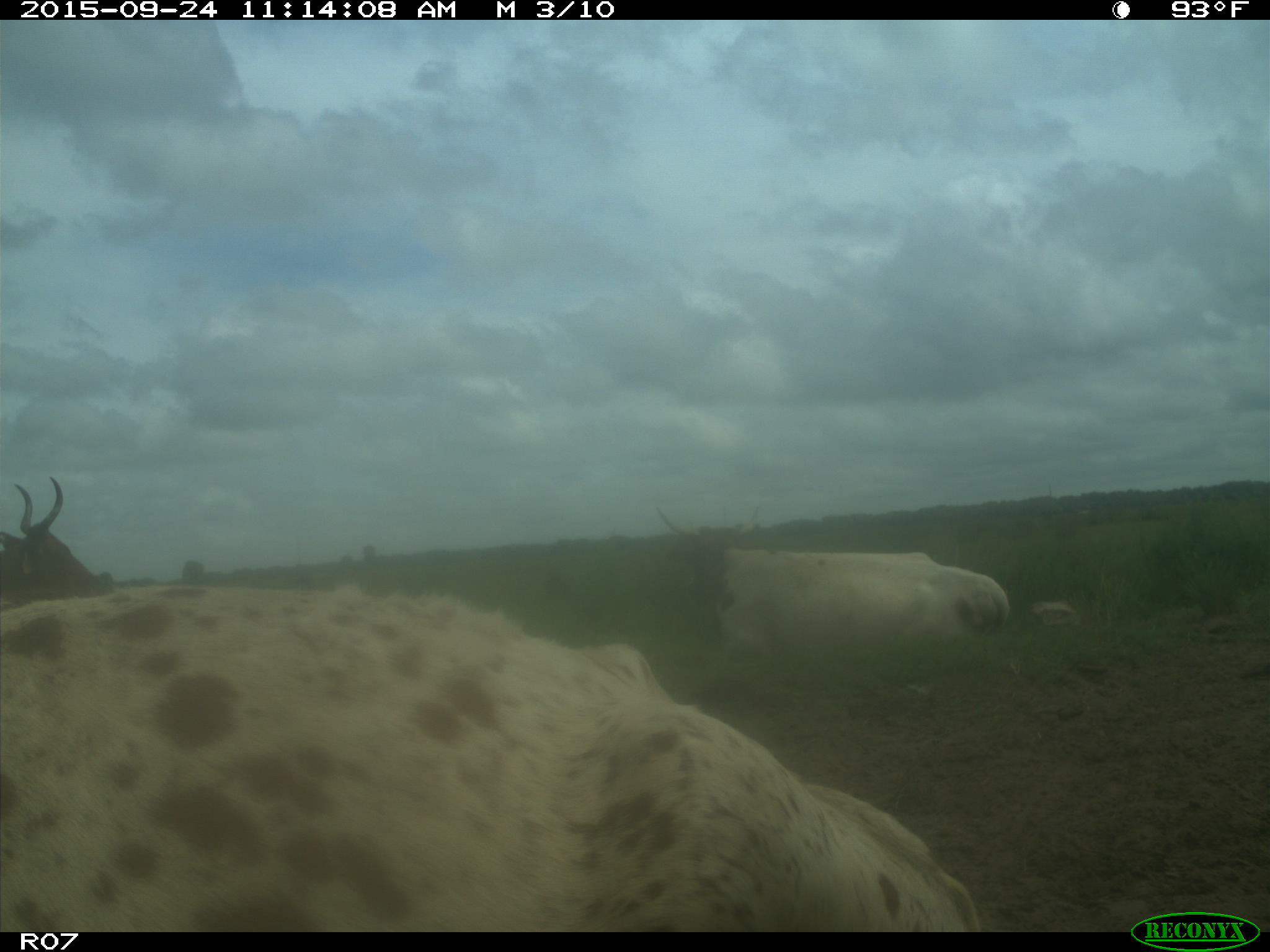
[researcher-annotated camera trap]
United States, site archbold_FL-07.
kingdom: Animalia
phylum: Chordata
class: Mammalia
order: Artiodactyla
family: Bovidae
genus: Bos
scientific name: Bos taurus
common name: domestic cow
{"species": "Bos taurus (domestic cow)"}